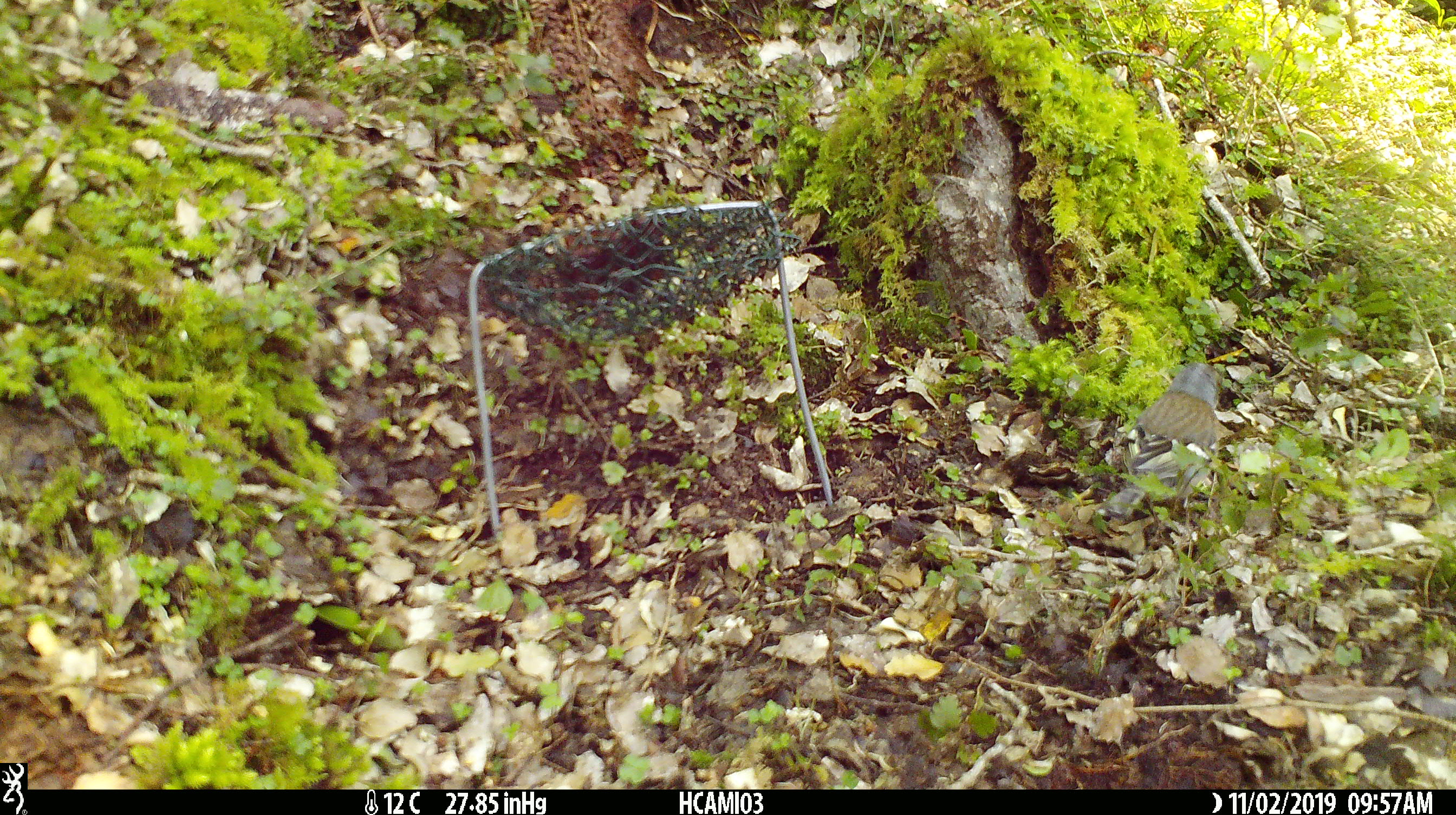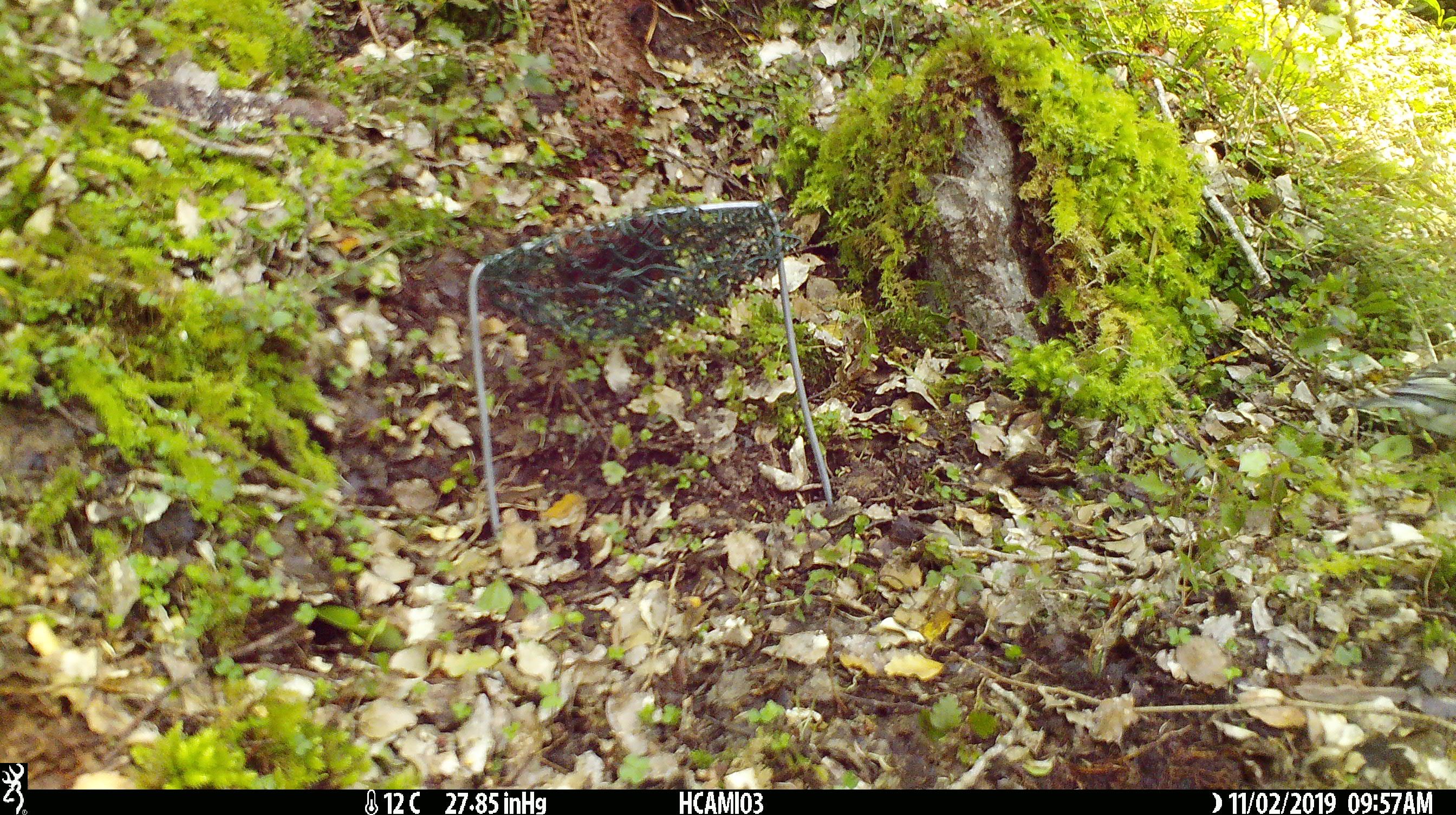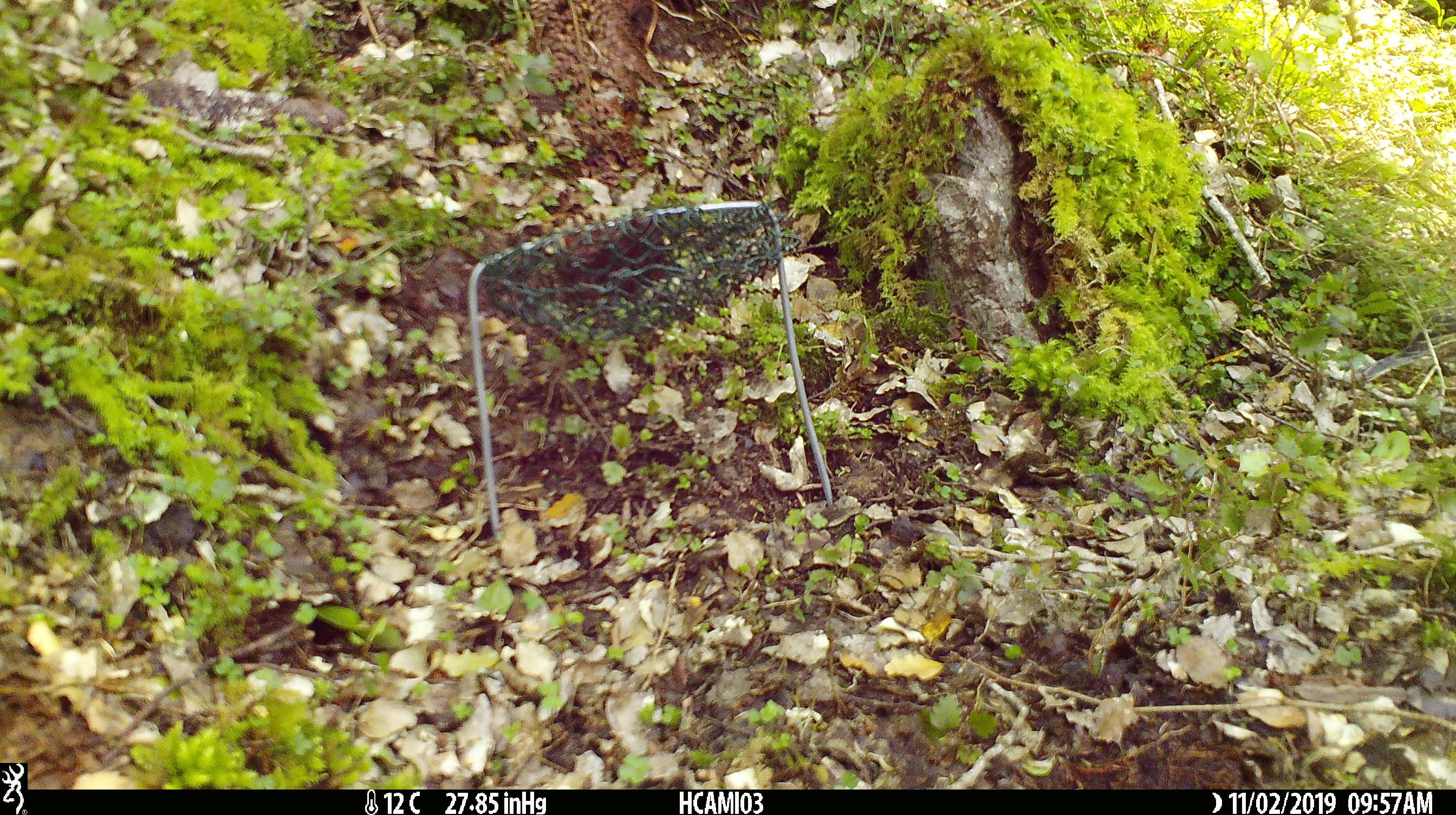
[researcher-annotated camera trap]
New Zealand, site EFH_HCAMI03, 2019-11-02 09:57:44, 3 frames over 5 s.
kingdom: Animalia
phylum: Chordata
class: Aves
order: Passeriformes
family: Fringillidae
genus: Fringilla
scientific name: Fringilla coelebs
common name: common chaffinch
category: chaffinch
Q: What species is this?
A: Chaffinch (common chaffinch) (Fringilla coelebs).